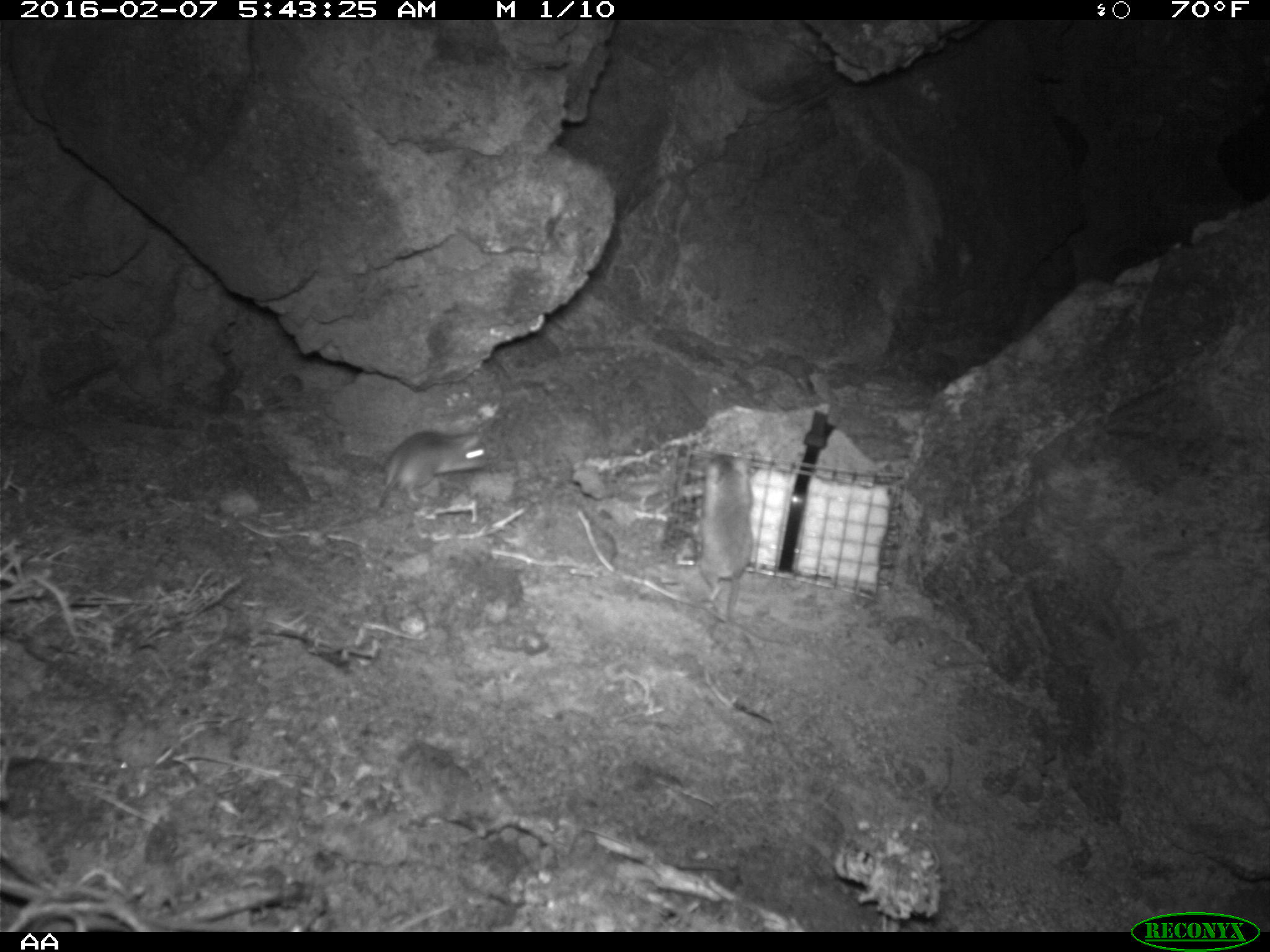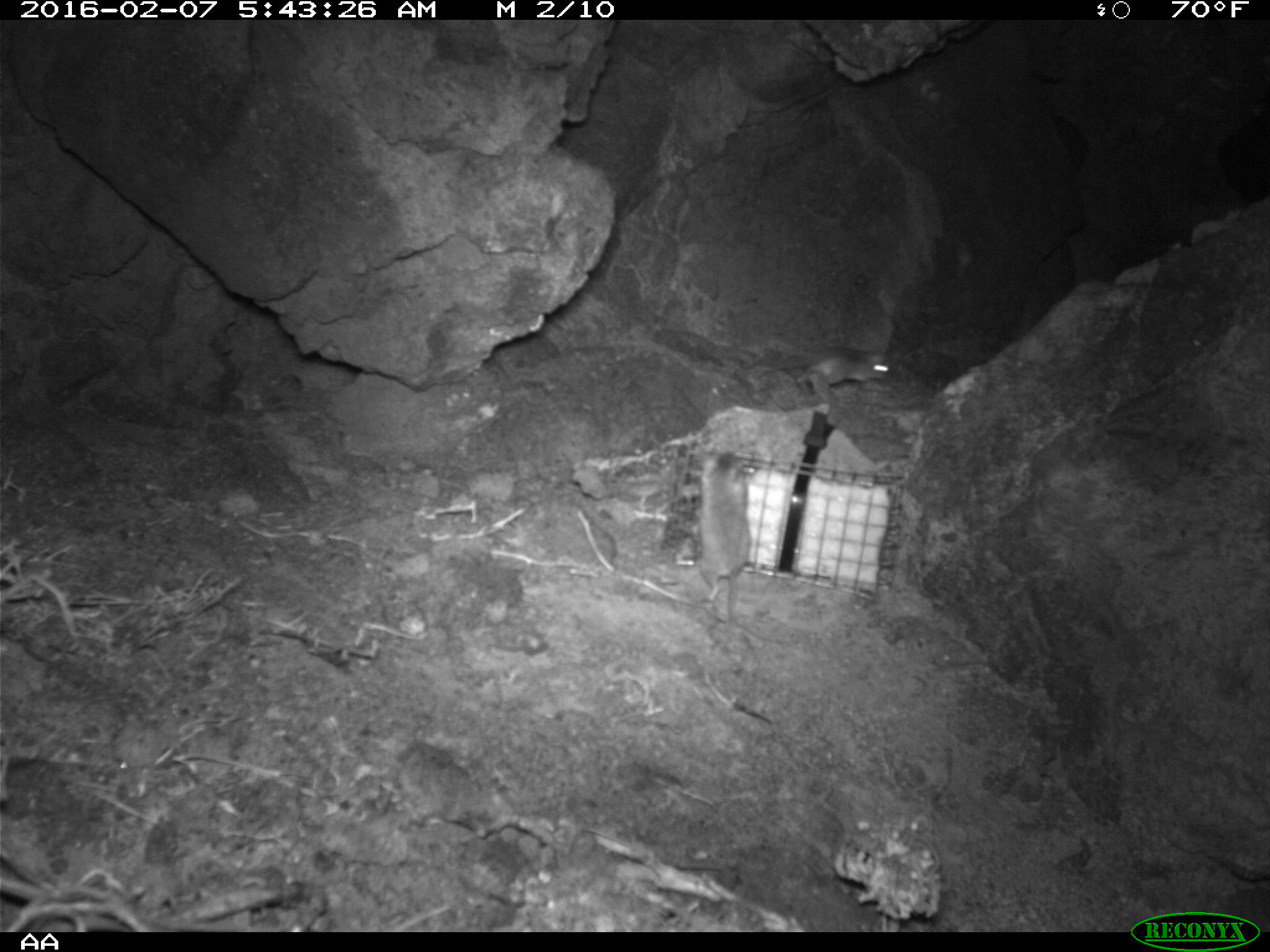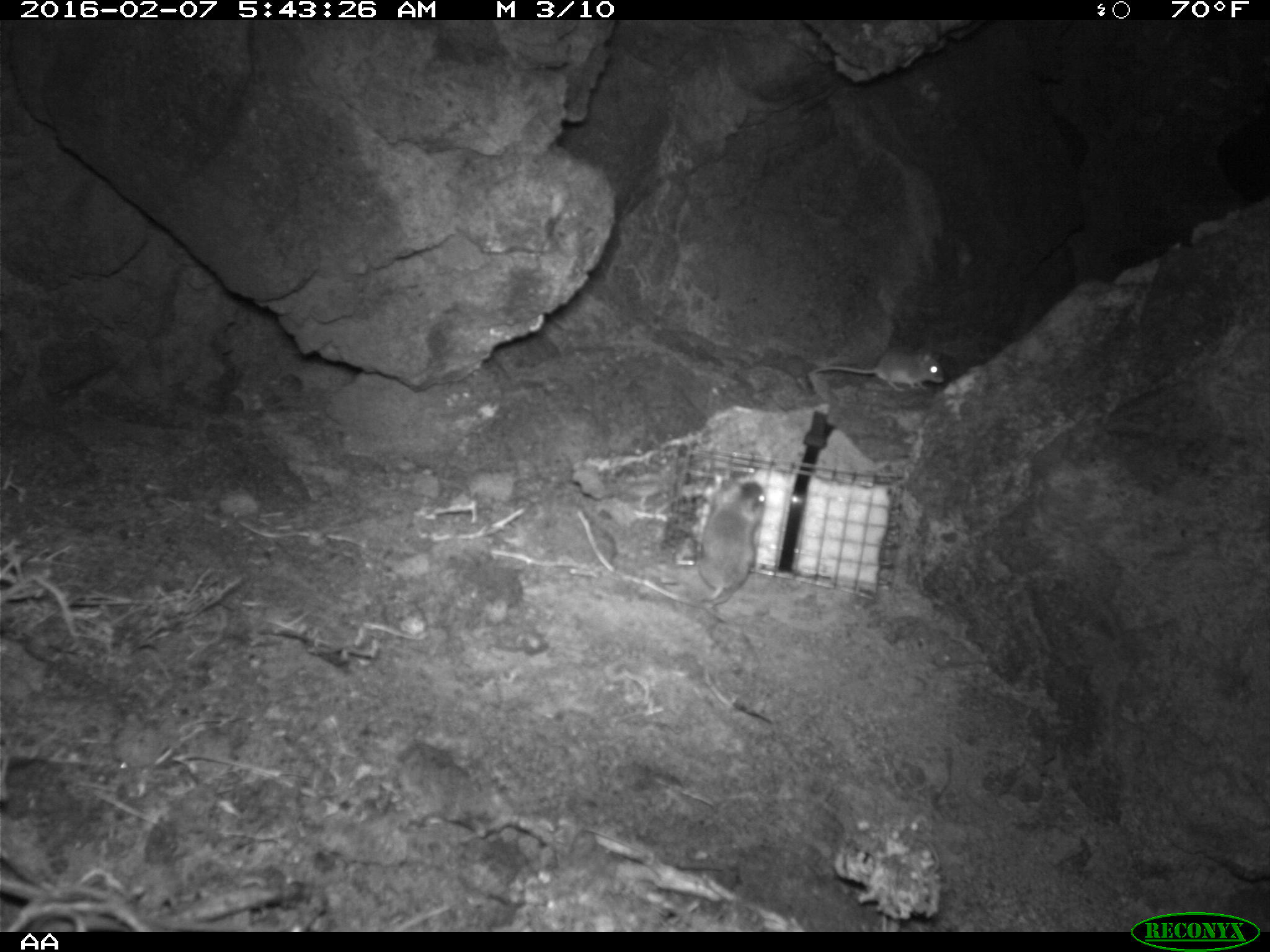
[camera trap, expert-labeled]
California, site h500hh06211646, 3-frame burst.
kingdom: Animalia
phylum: Chordata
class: Mammalia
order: Rodentia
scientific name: Rodentia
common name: rodent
Rodent (Rodentia).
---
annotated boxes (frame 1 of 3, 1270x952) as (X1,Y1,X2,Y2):
rodent: (357,425,488,511); (690,449,750,633)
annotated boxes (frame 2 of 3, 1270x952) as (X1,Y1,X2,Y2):
rodent: (762,346,892,403)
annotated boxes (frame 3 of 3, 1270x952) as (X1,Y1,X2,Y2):
rodent: (690,477,770,603); (812,341,945,407)